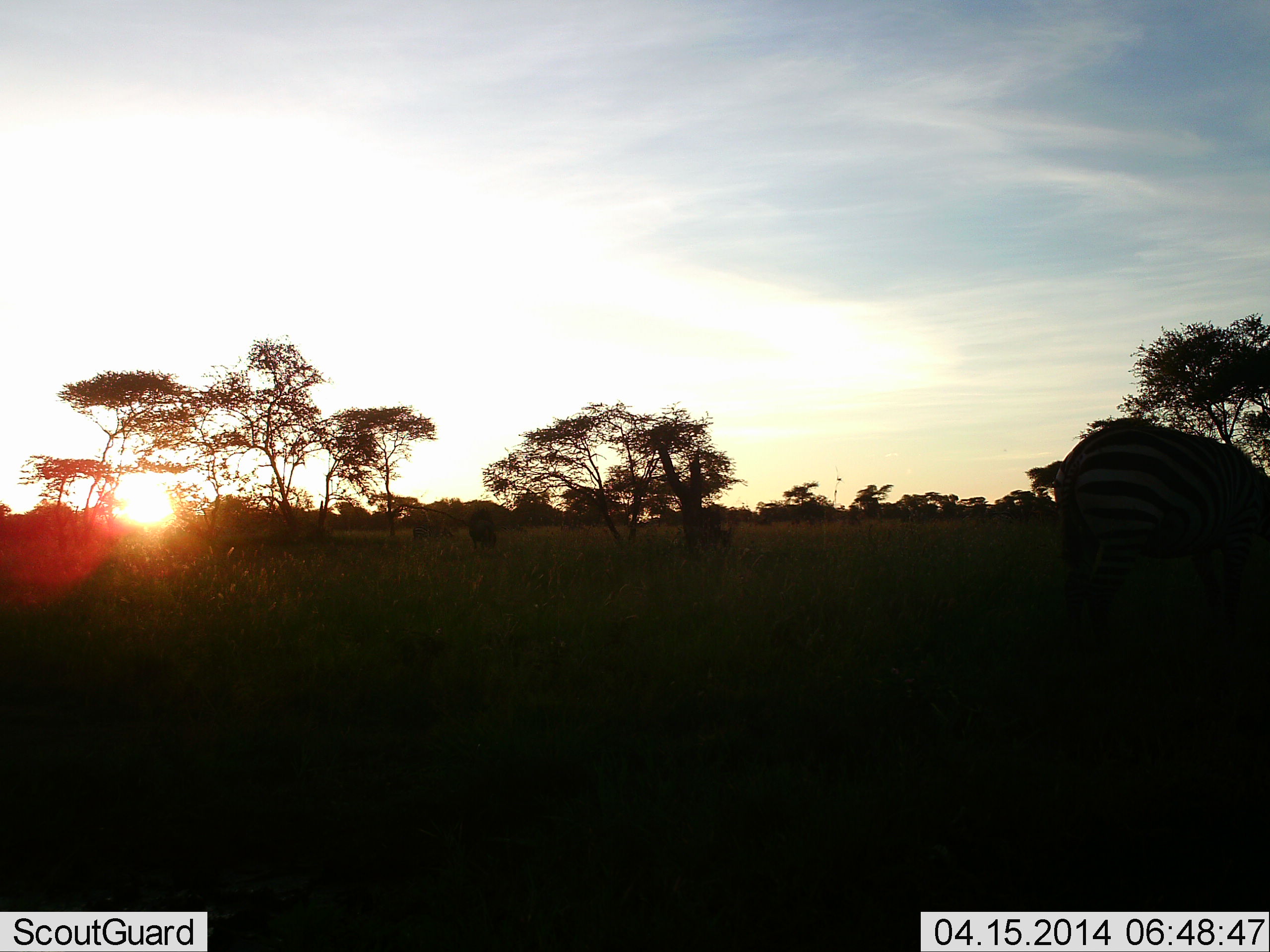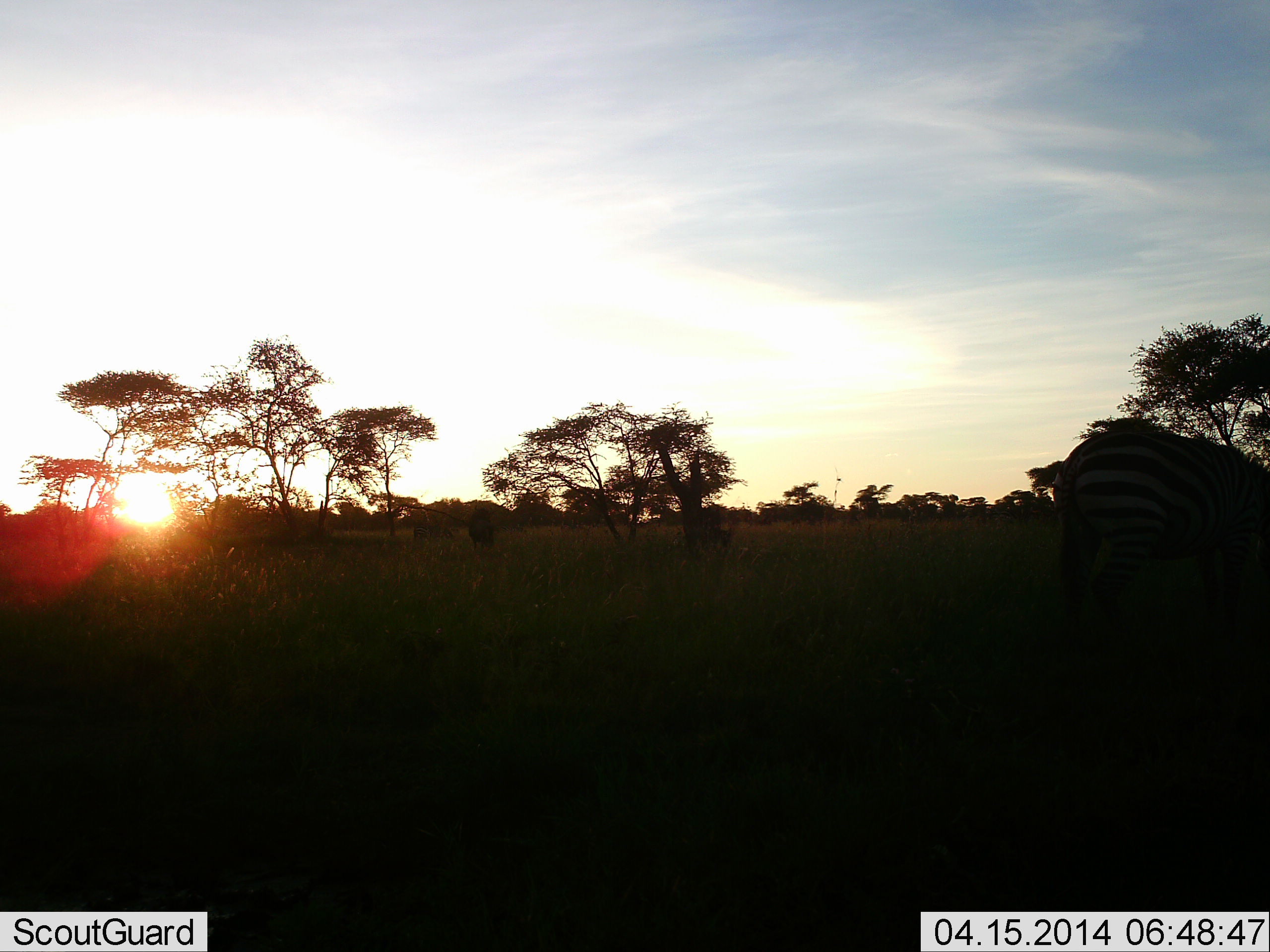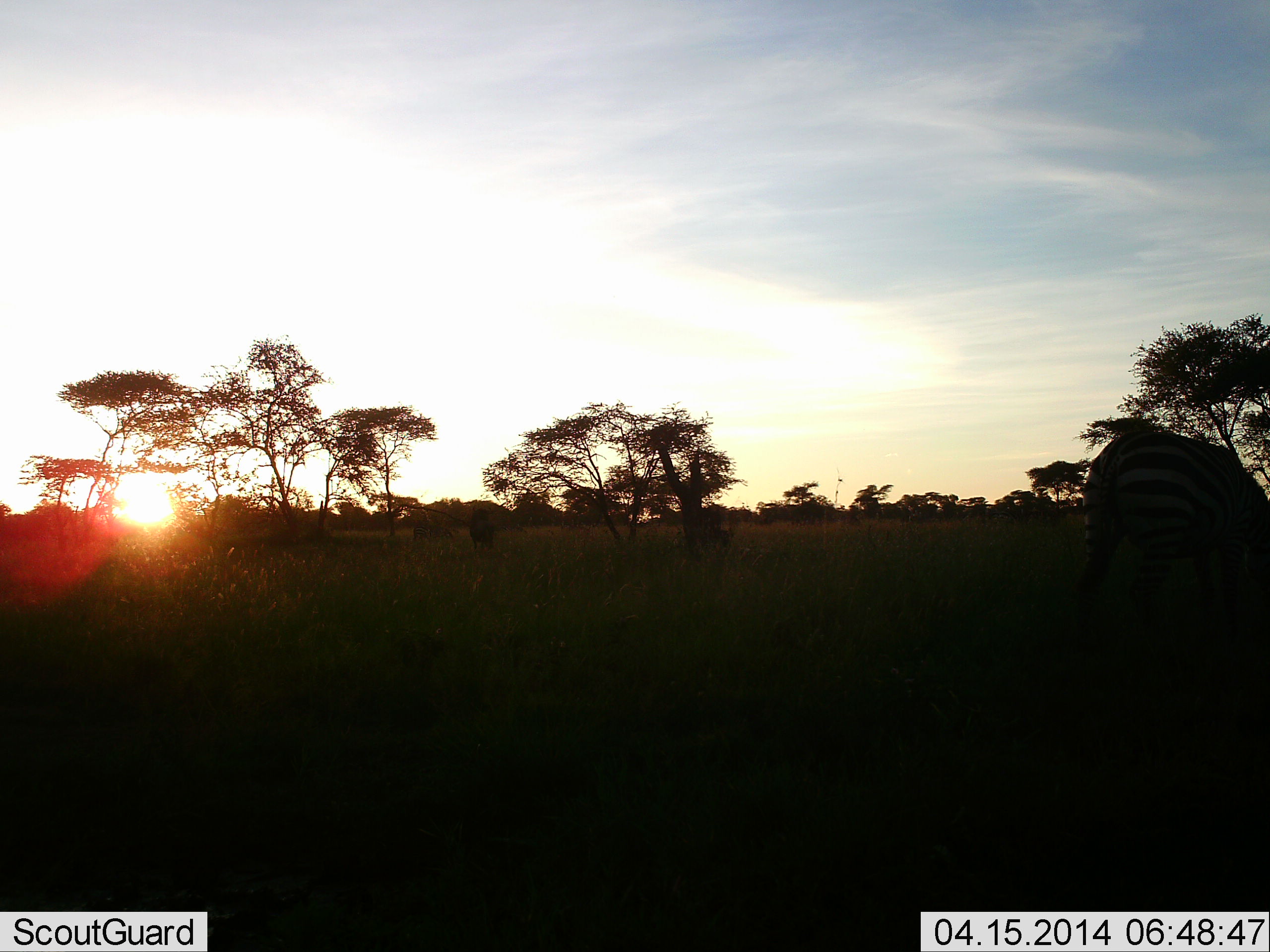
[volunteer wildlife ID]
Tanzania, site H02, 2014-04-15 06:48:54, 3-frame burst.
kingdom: Animalia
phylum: Chordata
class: Mammalia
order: Perissodactyla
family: Equidae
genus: Equus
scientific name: Equus quagga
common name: plains zebra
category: zebra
Zebra (plains zebra) (Equus quagga), count 1. Behavior (volunteer vote fractions): standing 50%, resting 0%, moving 0%, interacting 0%. Young present (vote fraction): 0%. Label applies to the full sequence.